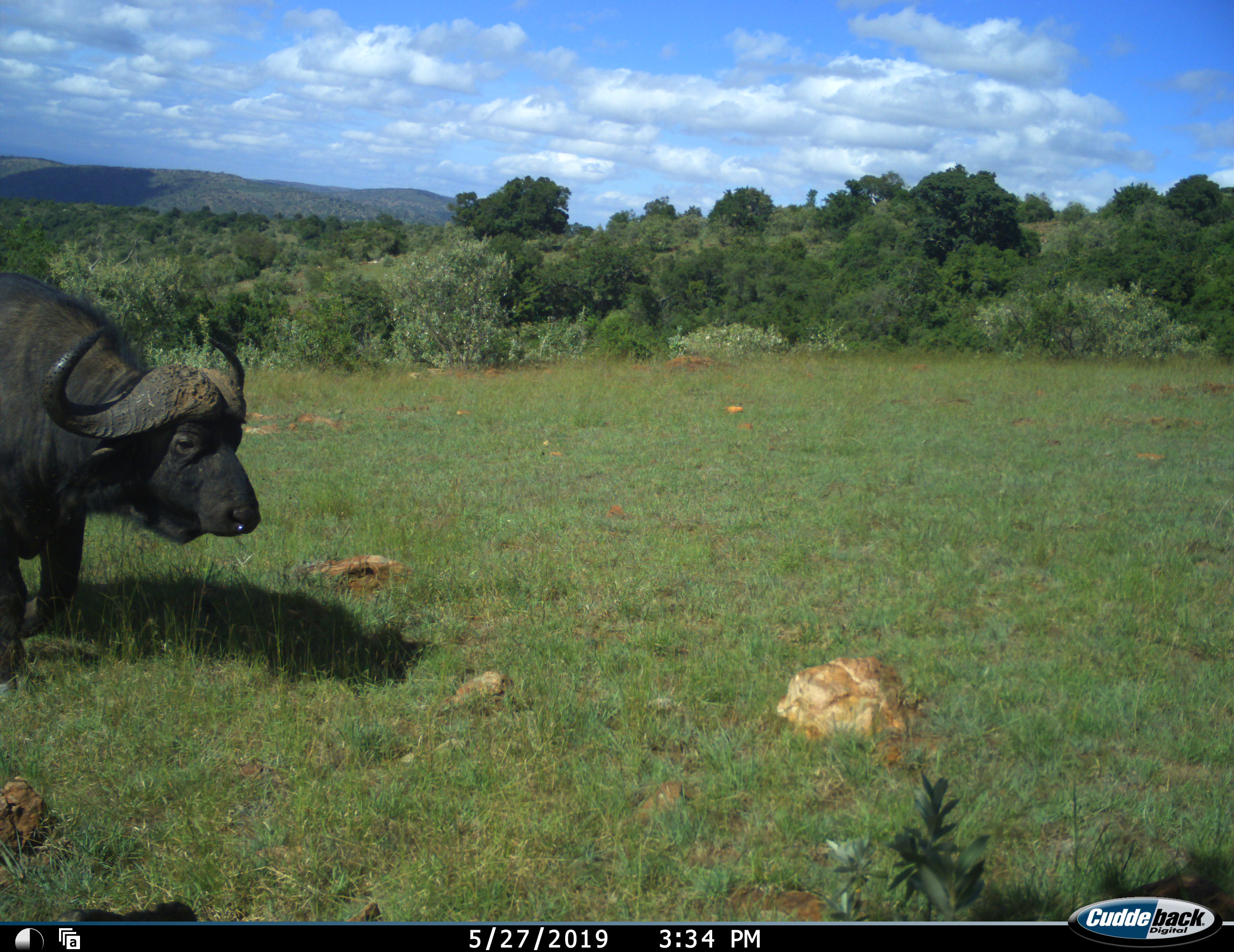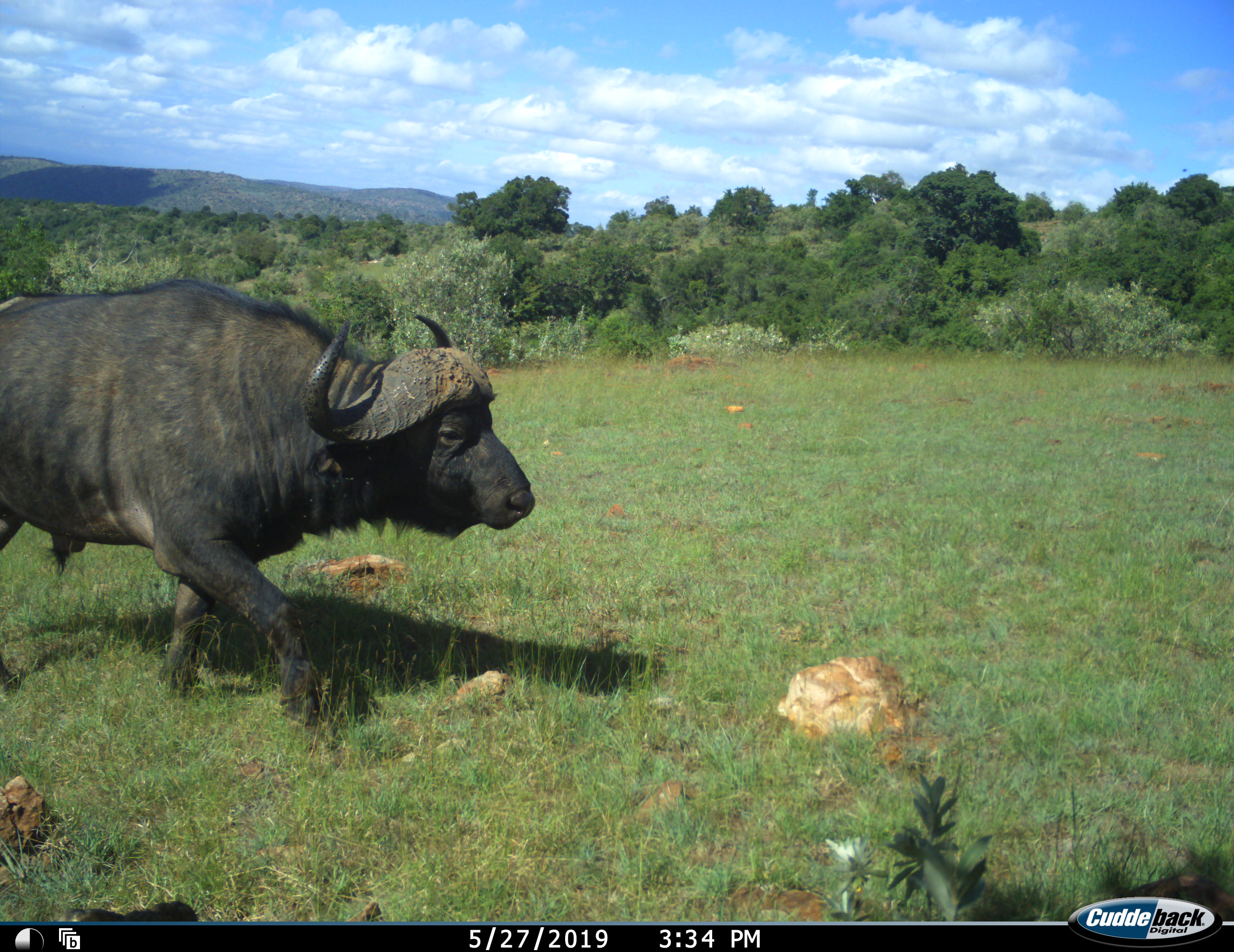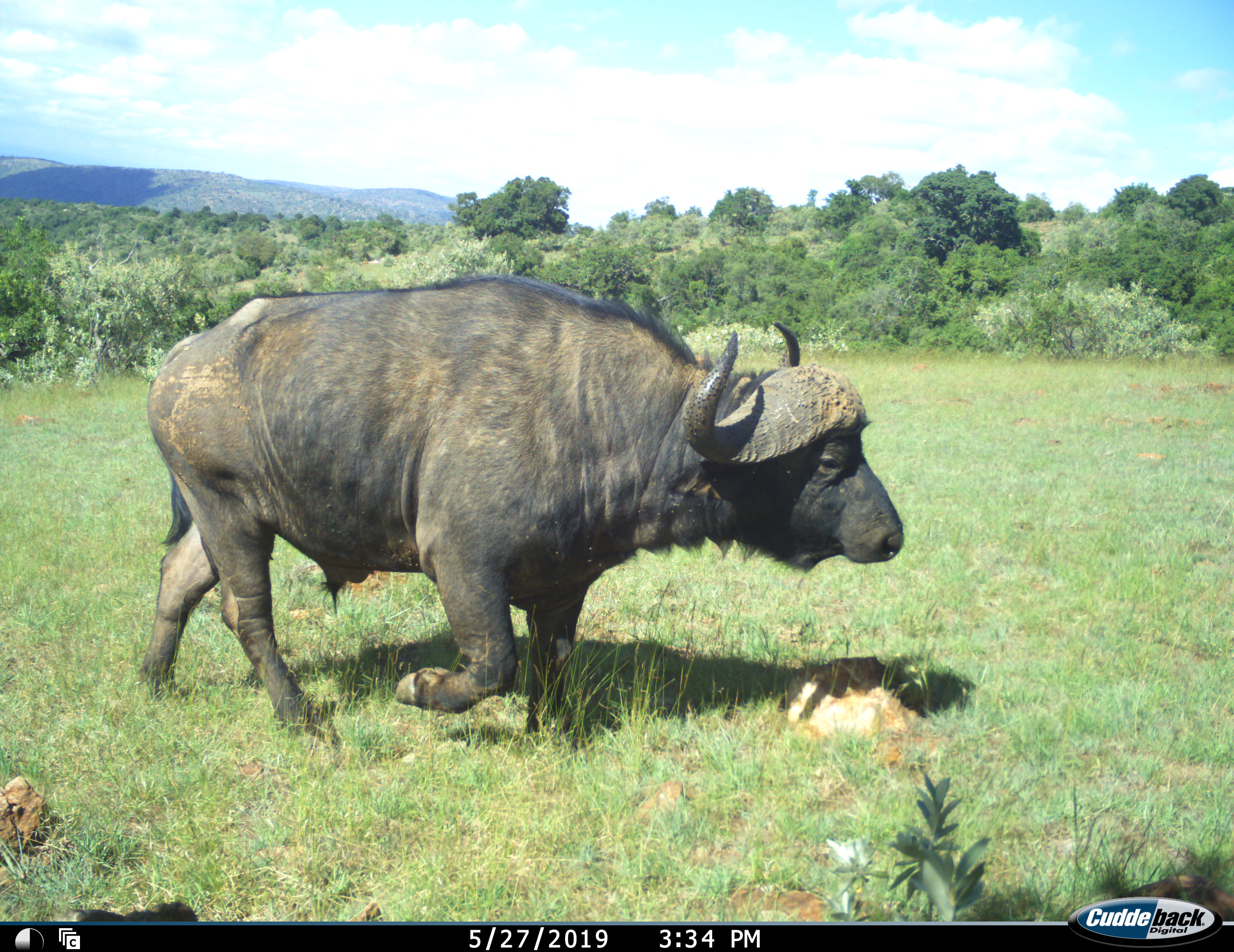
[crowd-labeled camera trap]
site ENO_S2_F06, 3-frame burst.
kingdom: Animalia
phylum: Chordata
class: Mammalia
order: Artiodactyla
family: Bovidae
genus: Syncerus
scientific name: Syncerus caffer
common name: african buffalo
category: buffalo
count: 1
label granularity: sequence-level